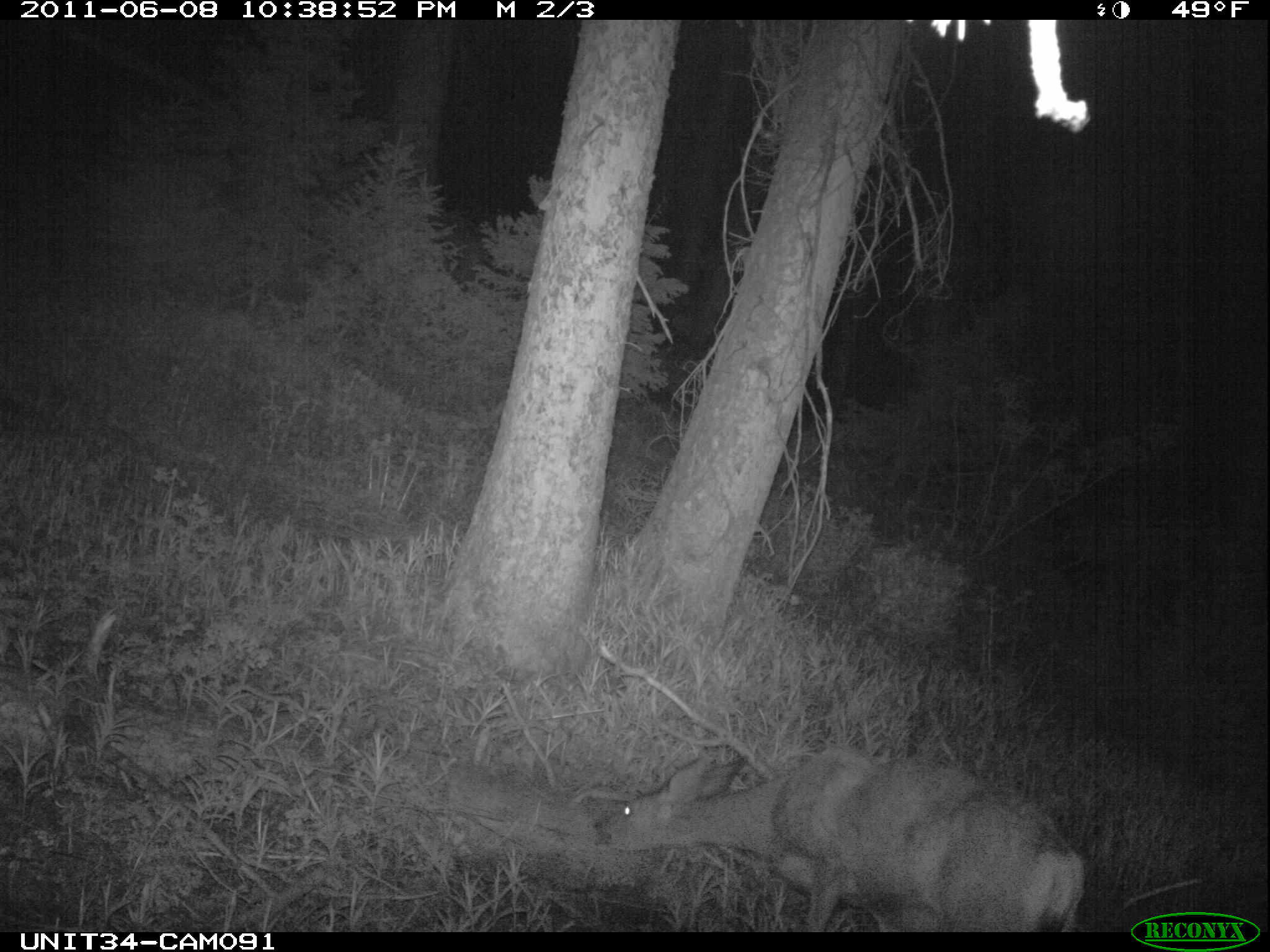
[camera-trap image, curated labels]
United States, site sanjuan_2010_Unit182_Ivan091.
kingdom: Animalia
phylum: Chordata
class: Mammalia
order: Artiodactyla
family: Cervidae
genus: Odocoileus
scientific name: Odocoileus hemionus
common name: mule deer